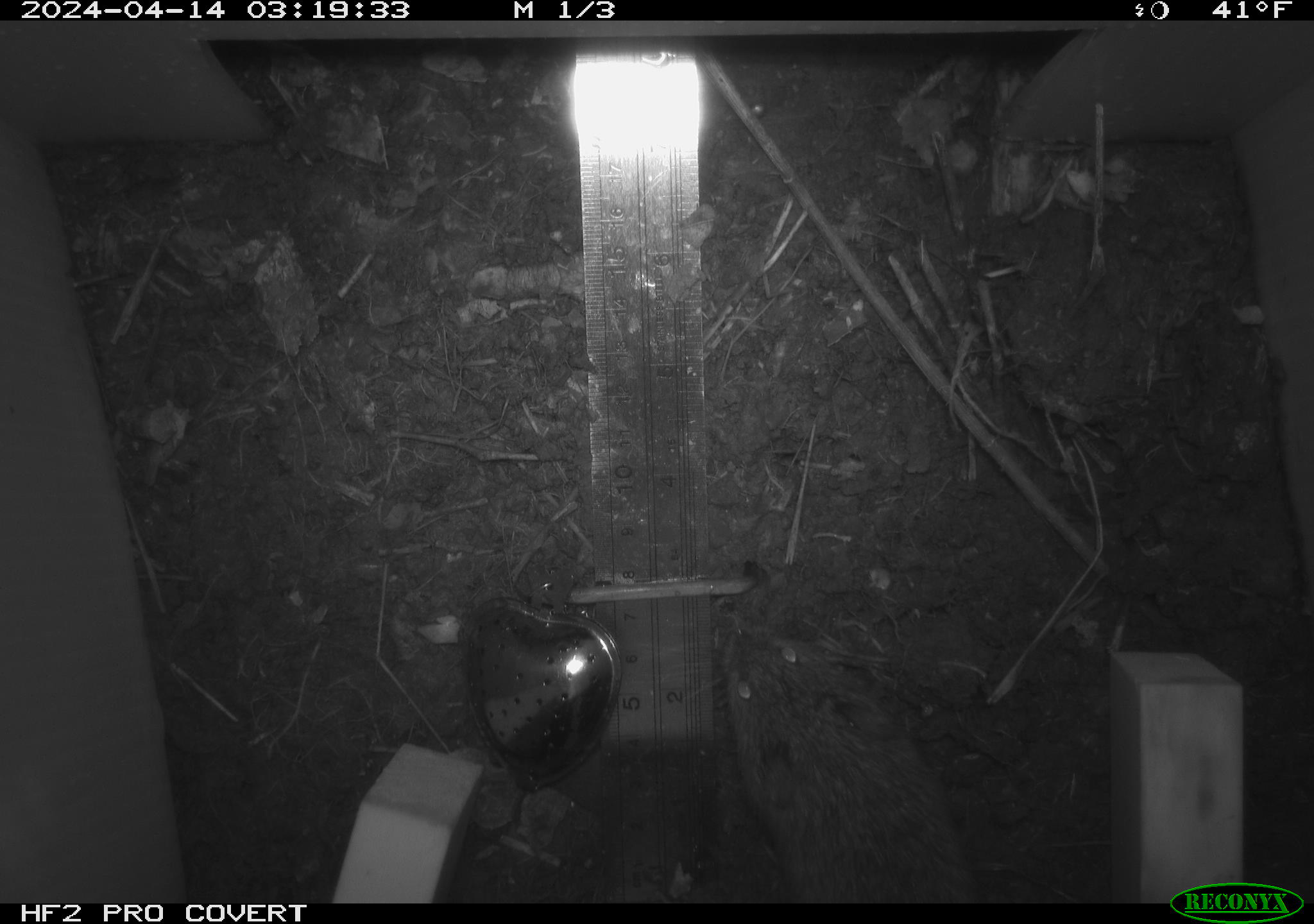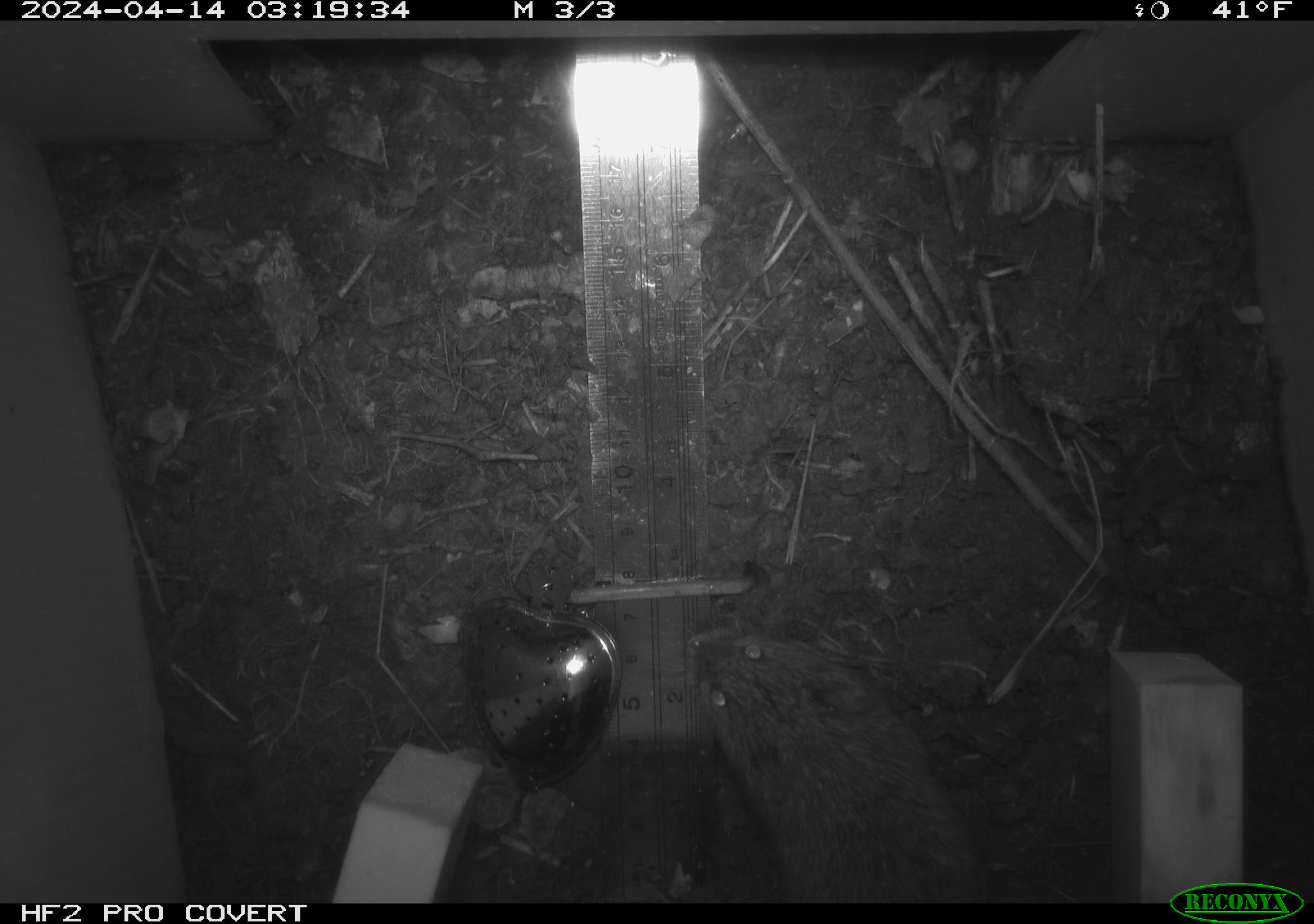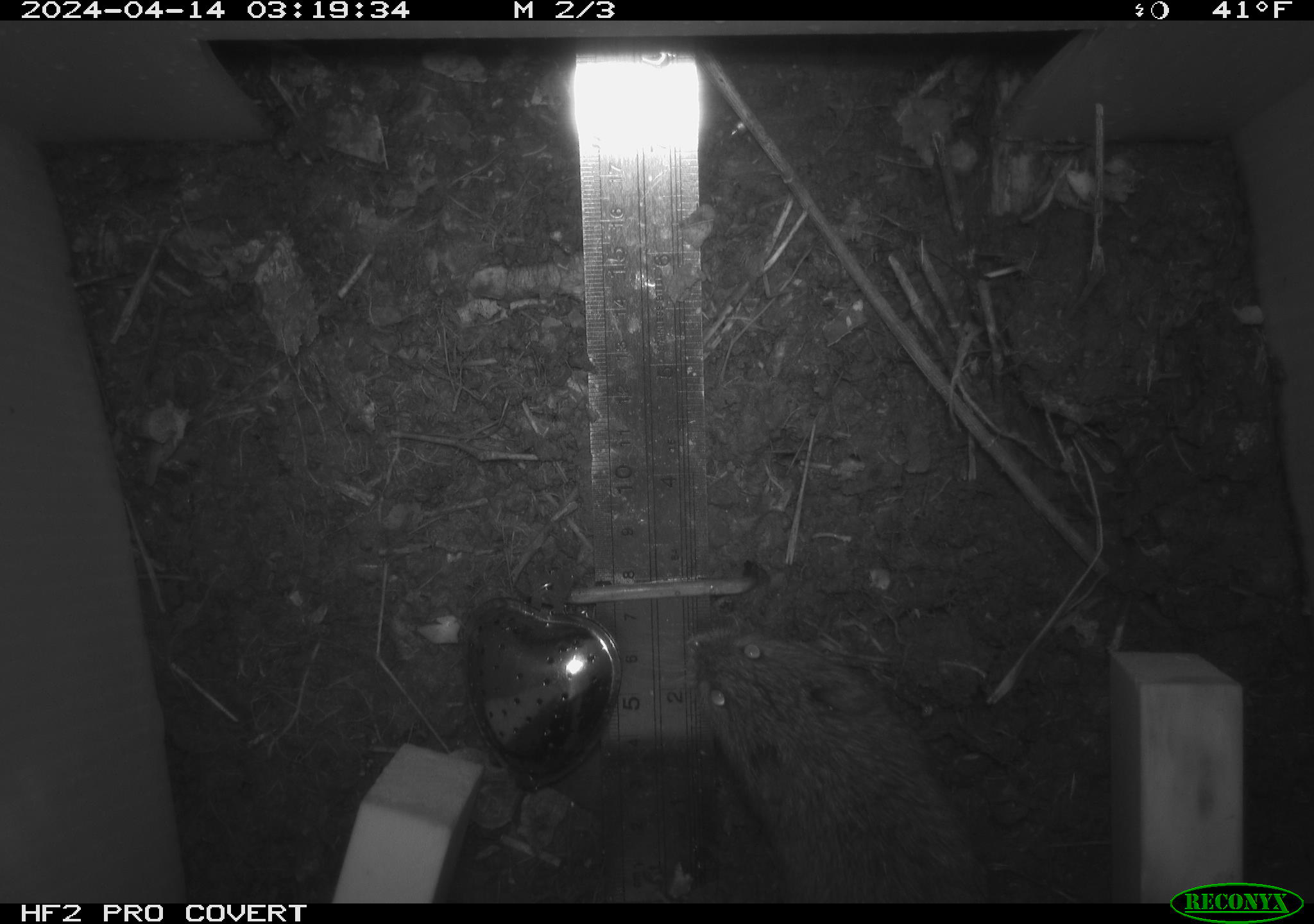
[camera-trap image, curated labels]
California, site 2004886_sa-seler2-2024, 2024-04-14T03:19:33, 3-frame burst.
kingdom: Animalia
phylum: Chordata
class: Mammalia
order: Rodentia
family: Cricetidae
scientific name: Arvicolinae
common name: voles, lemmings, and muskrats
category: arvicolinae subfamily